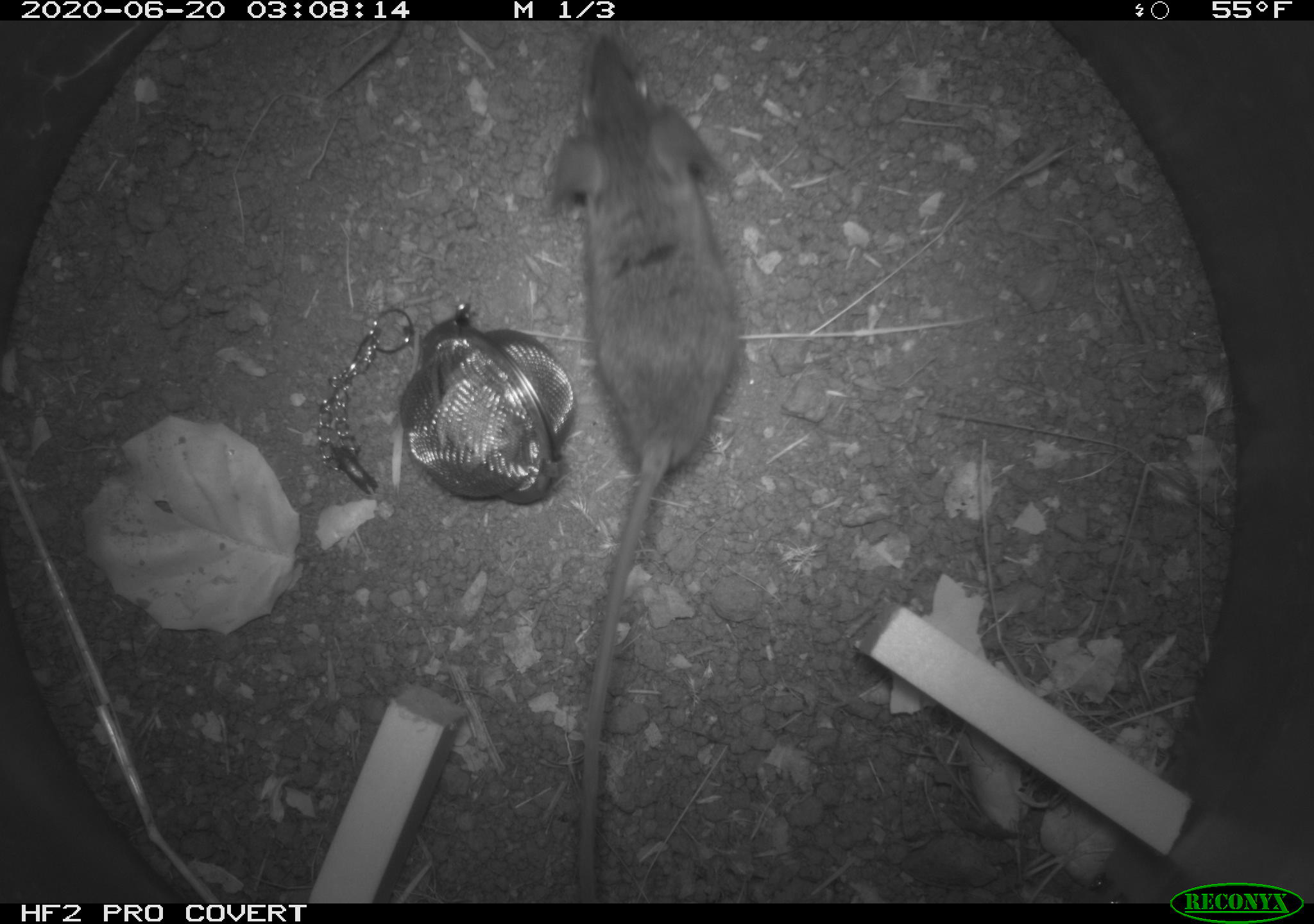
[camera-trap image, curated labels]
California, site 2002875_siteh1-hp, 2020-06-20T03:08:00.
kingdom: Animalia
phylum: Chordata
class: Mammalia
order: Rodentia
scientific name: Rodentia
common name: mouse species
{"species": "mouse species (Rodentia)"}